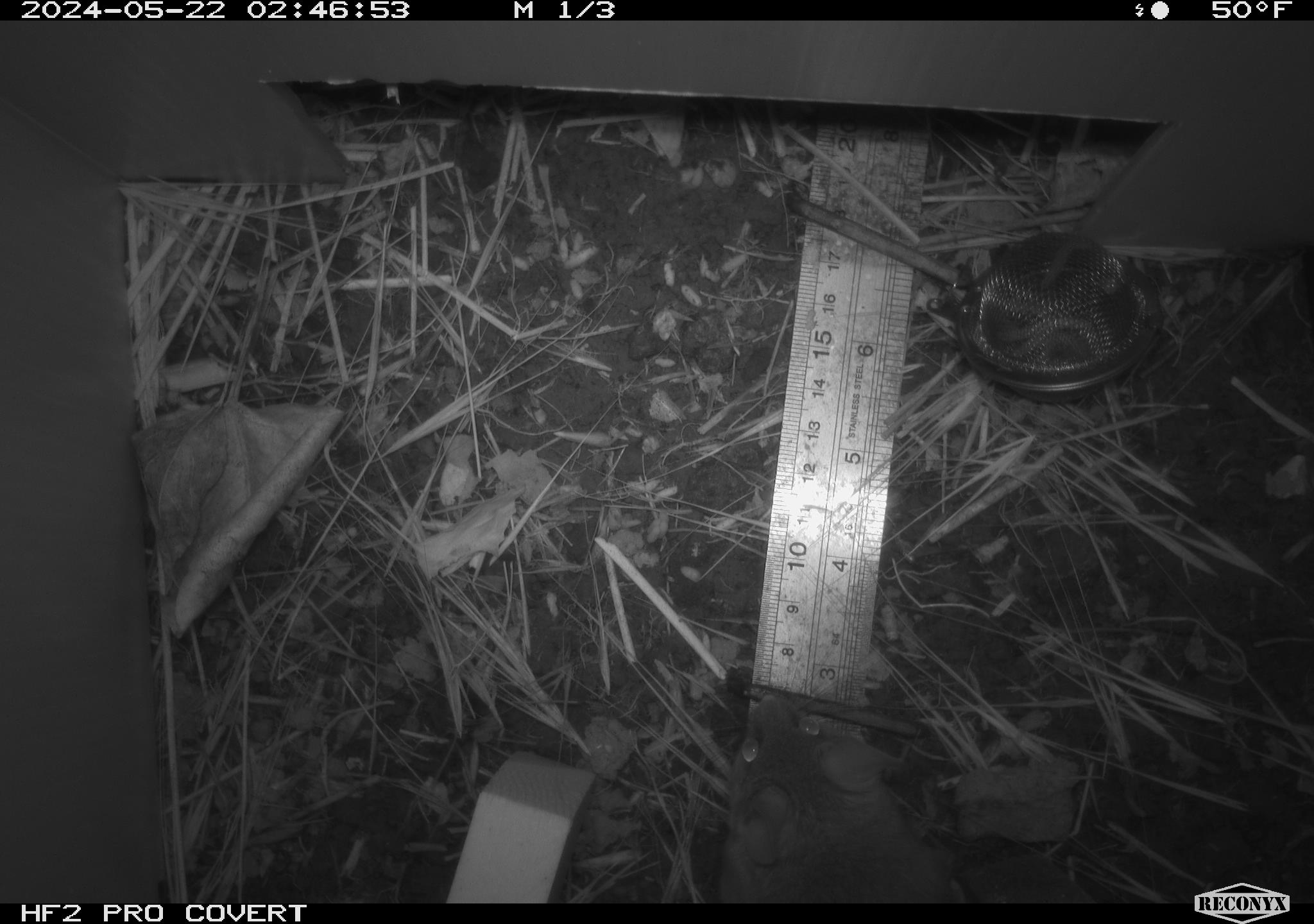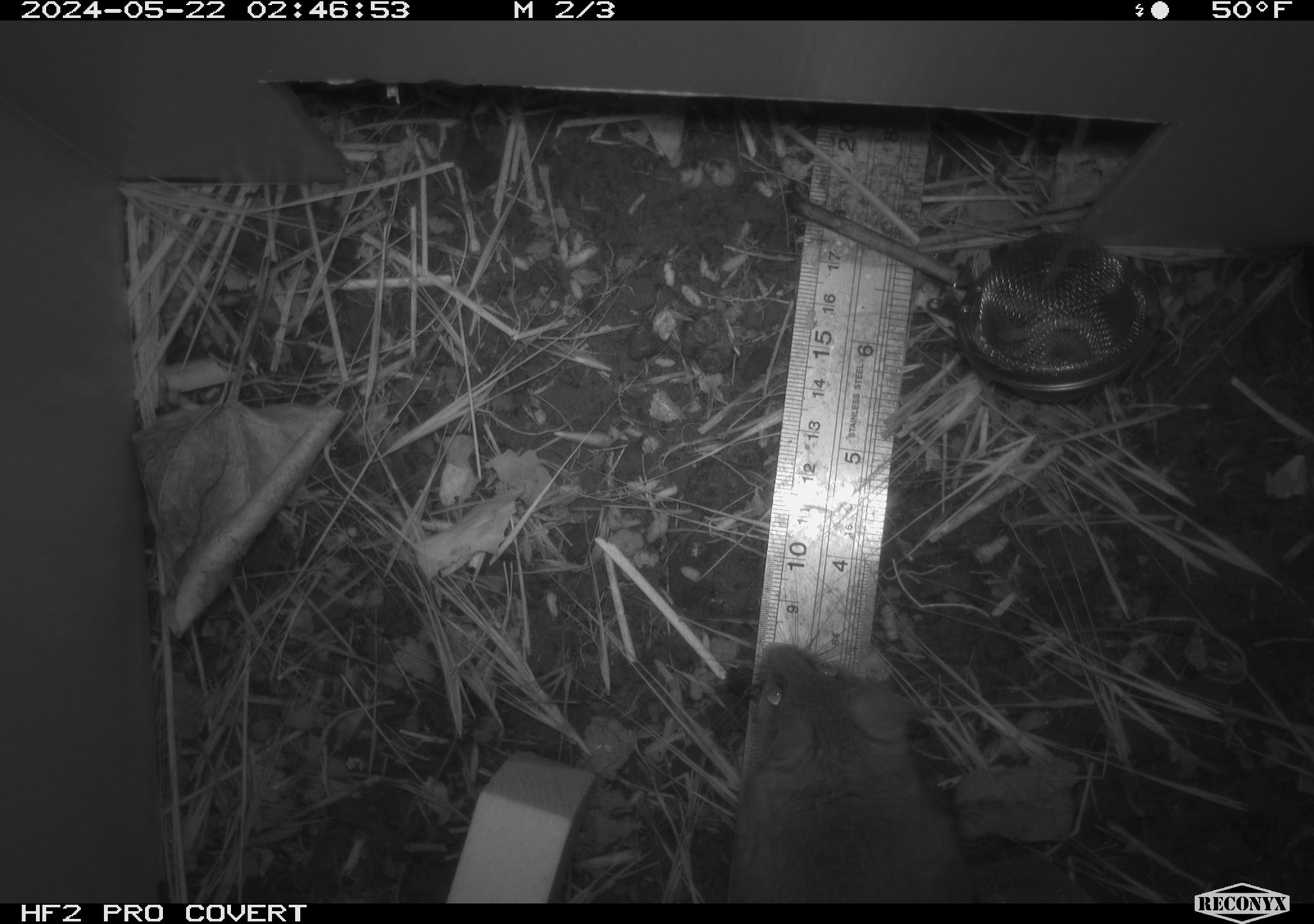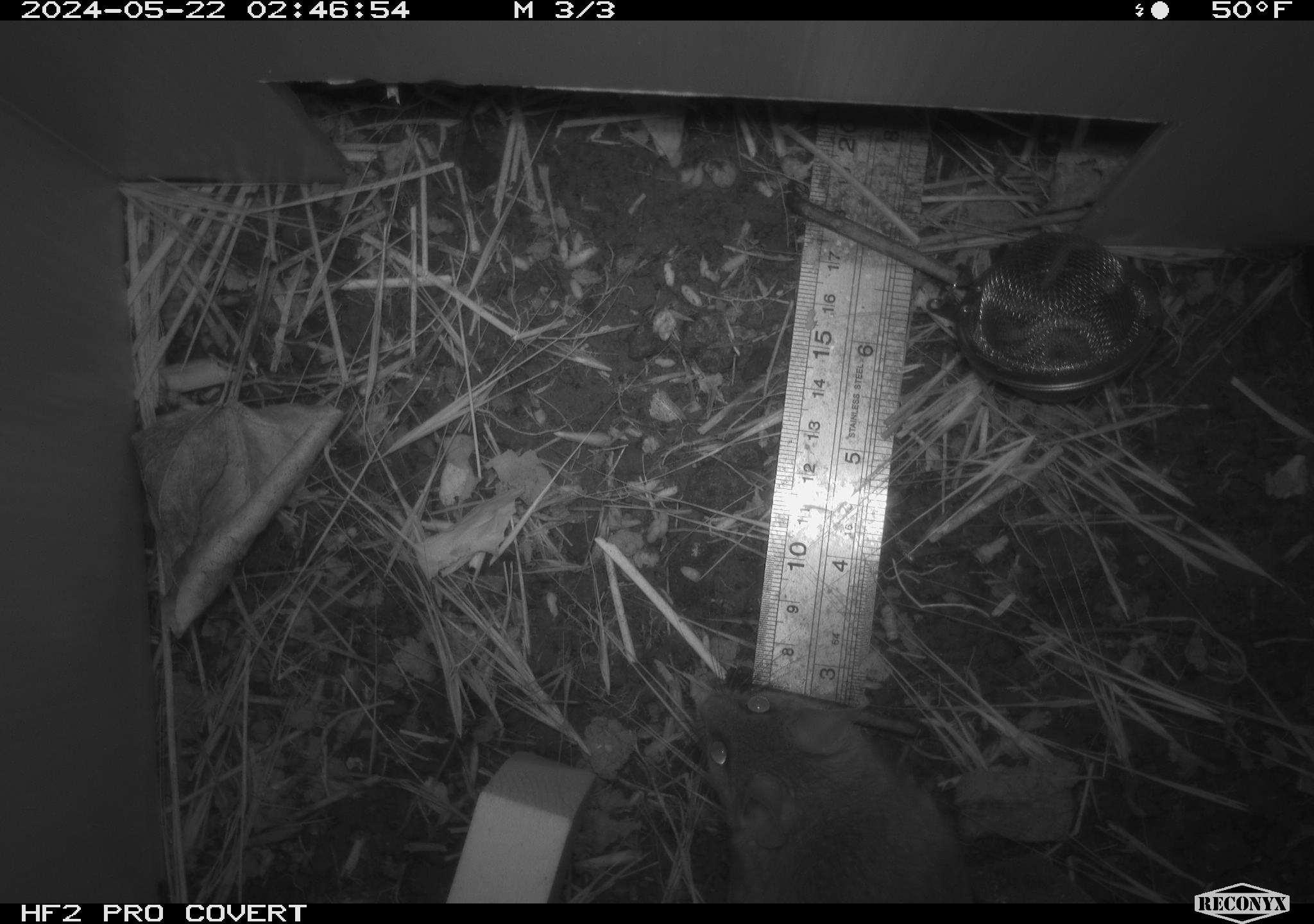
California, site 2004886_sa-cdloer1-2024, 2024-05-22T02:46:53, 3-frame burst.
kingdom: Animalia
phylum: Chordata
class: Mammalia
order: Rodentia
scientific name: Rodentia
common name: mouse species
Mouse species (Rodentia).